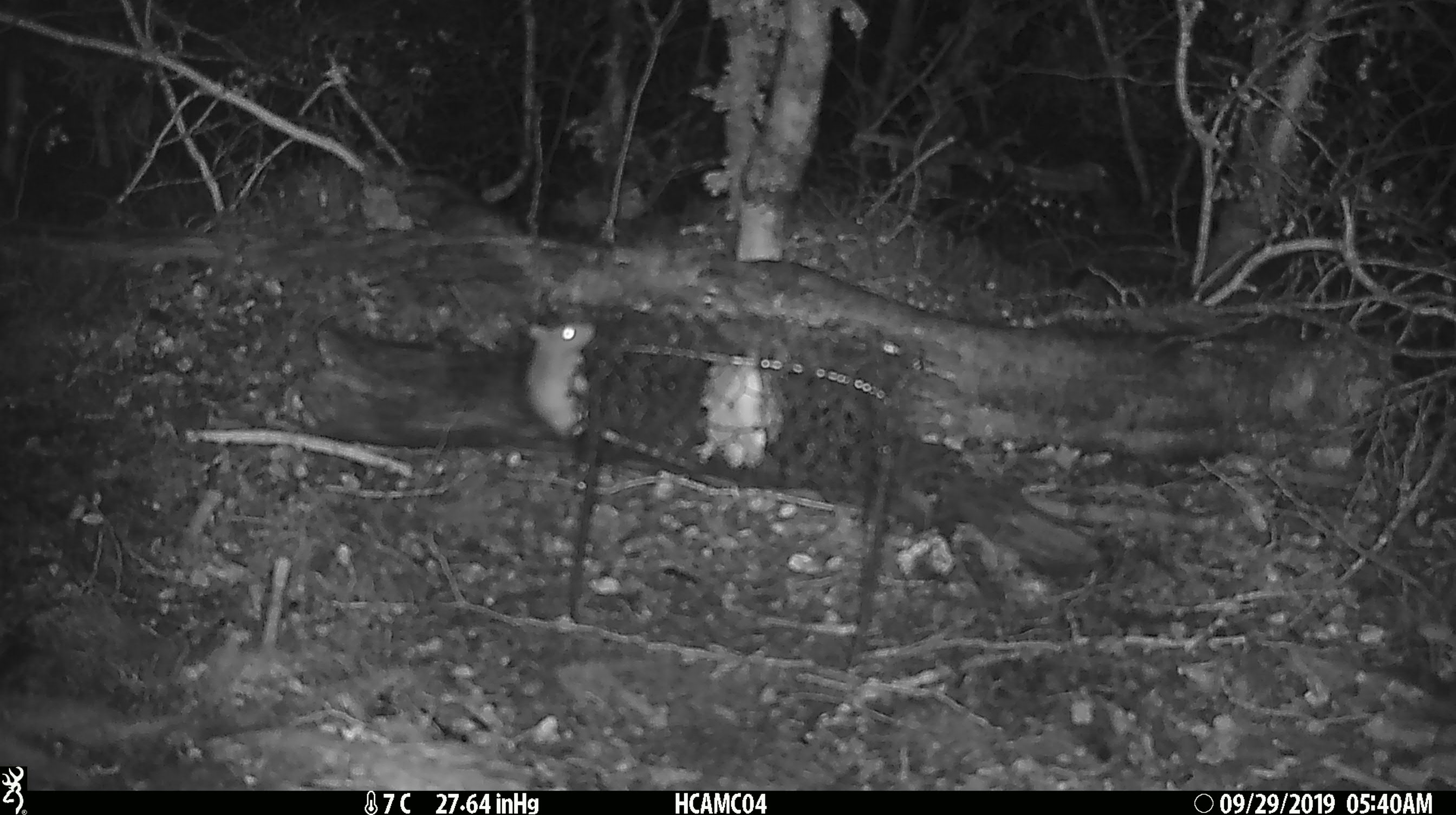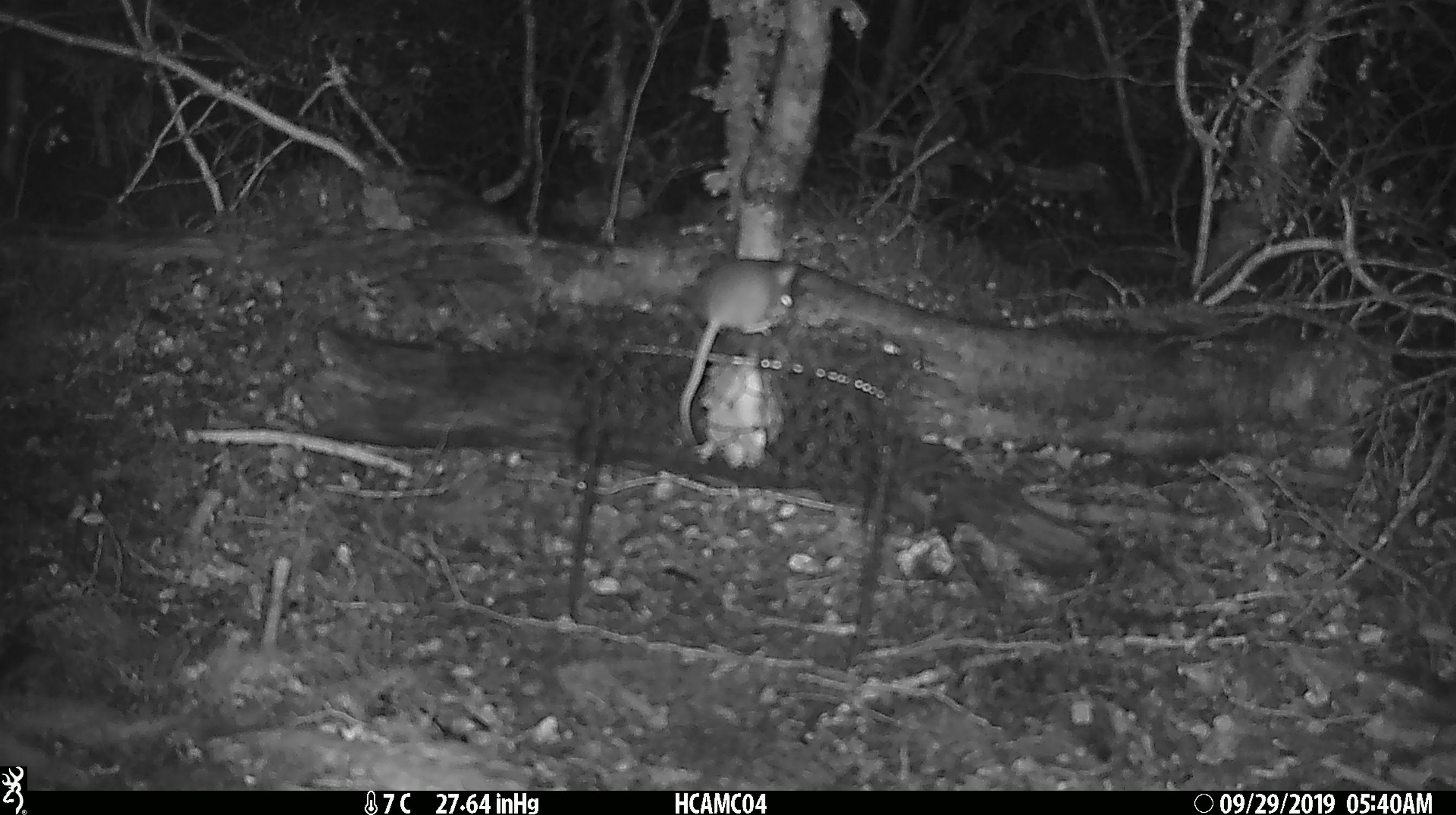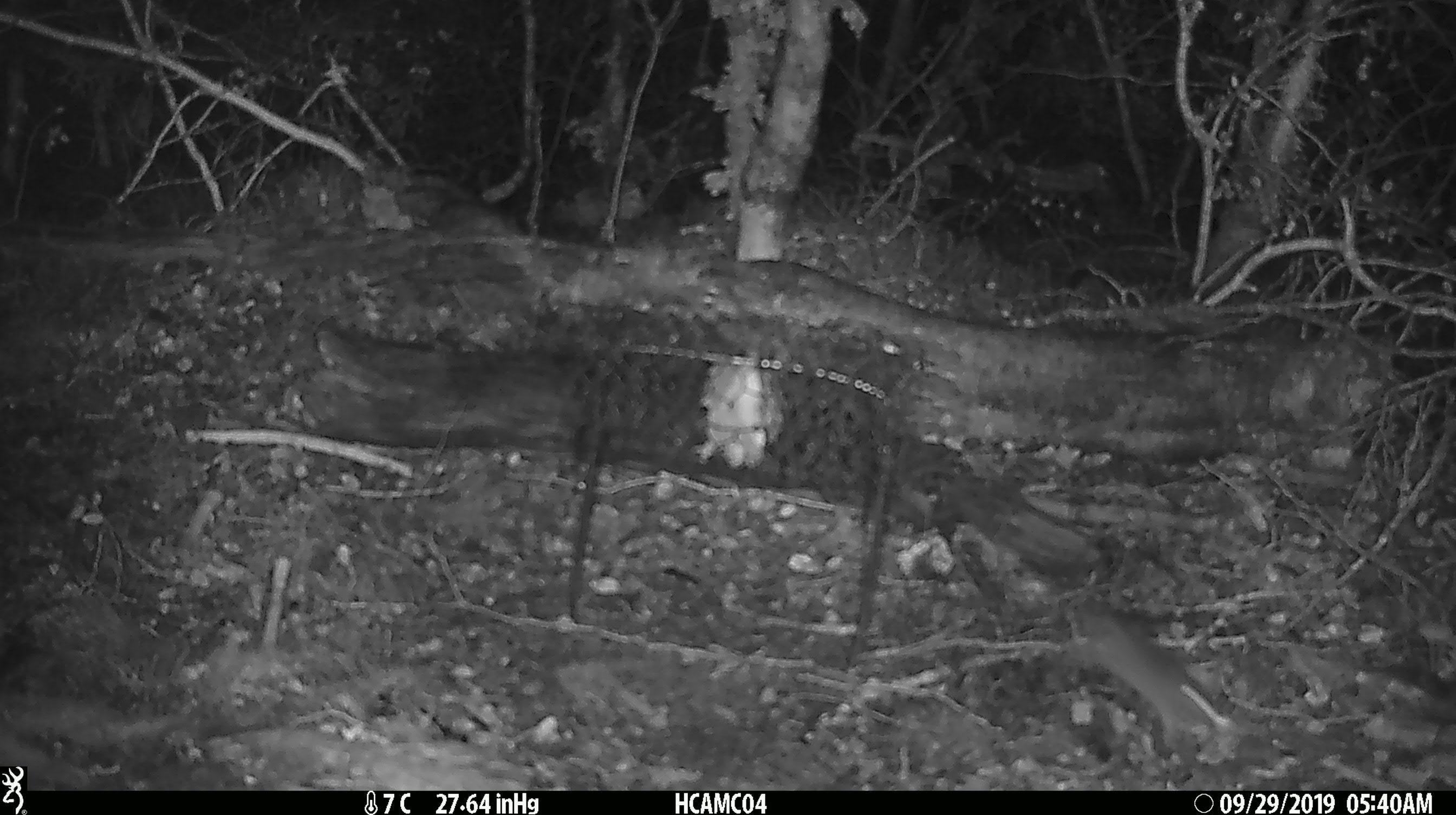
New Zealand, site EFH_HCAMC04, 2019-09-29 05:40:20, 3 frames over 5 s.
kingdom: Animalia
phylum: Chordata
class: Mammalia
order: Rodentia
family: Muridae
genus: Mus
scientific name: Mus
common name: mouse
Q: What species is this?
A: Mouse (Mus).